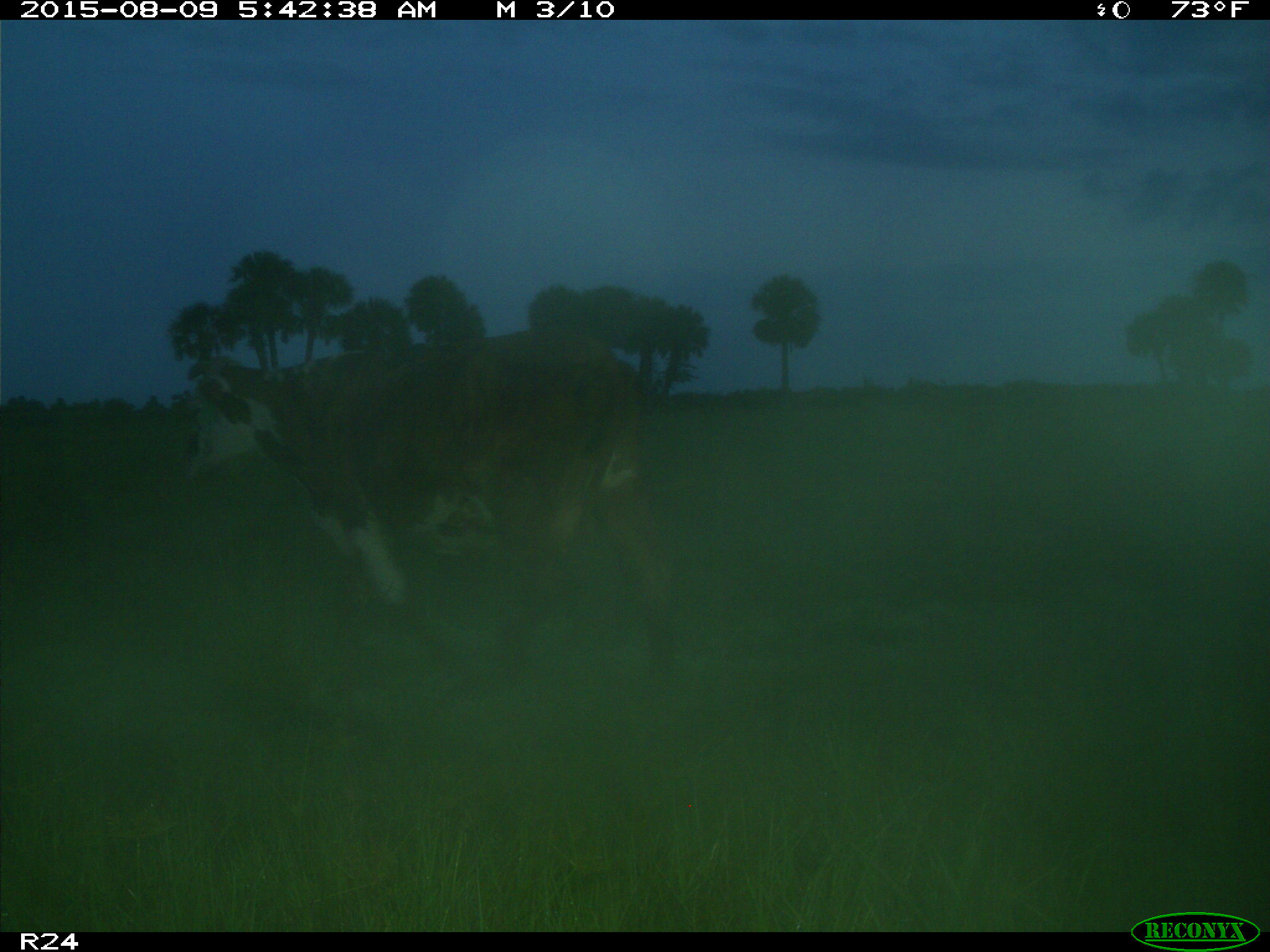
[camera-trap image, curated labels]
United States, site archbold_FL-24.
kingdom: Animalia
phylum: Chordata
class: Mammalia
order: Artiodactyla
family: Bovidae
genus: Bos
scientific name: Bos taurus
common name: domestic cow